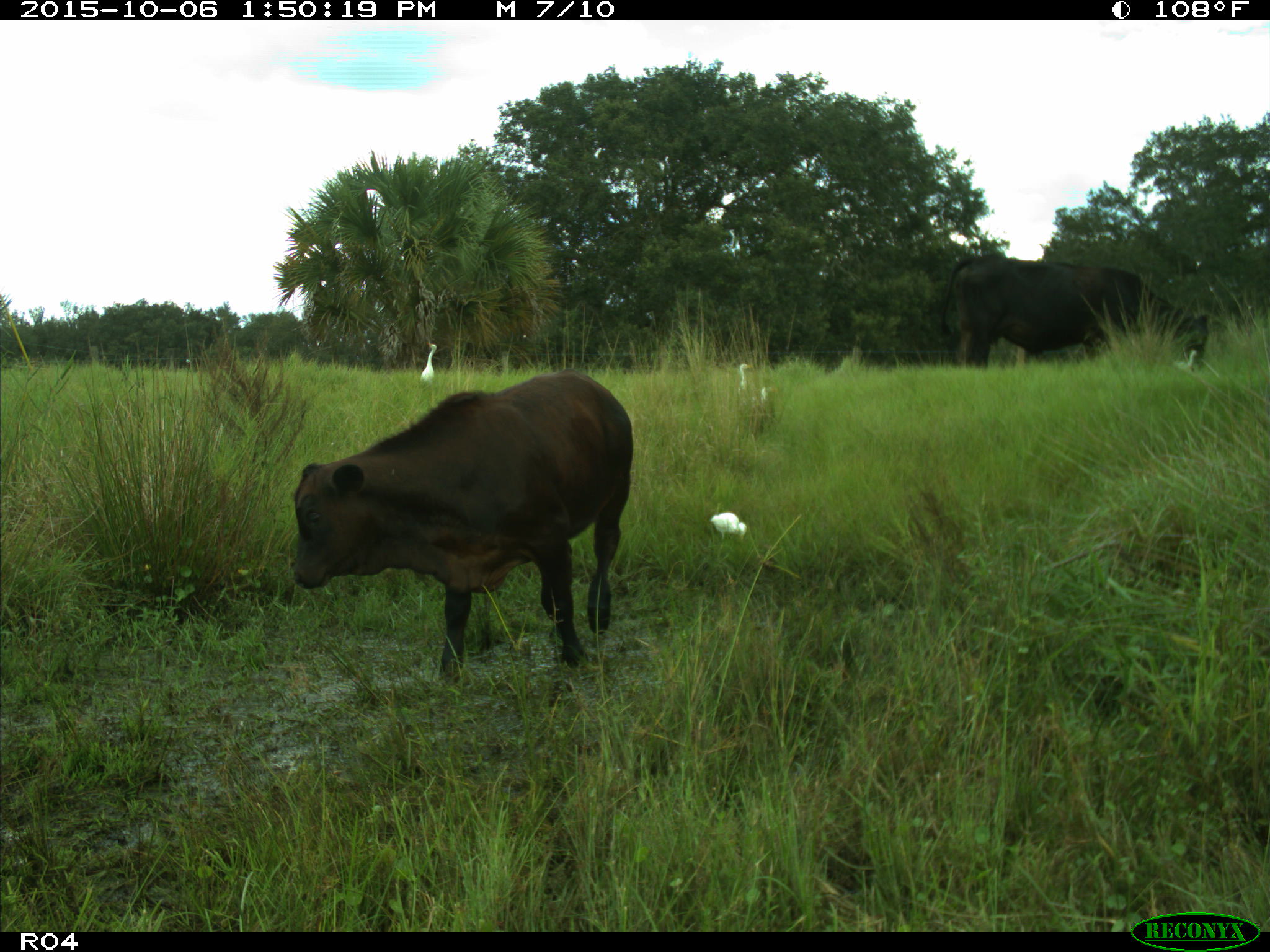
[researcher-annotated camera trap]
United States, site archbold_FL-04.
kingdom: Animalia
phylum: Chordata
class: Mammalia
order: Artiodactyla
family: Bovidae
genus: Bos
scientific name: Bos taurus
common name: domestic cow